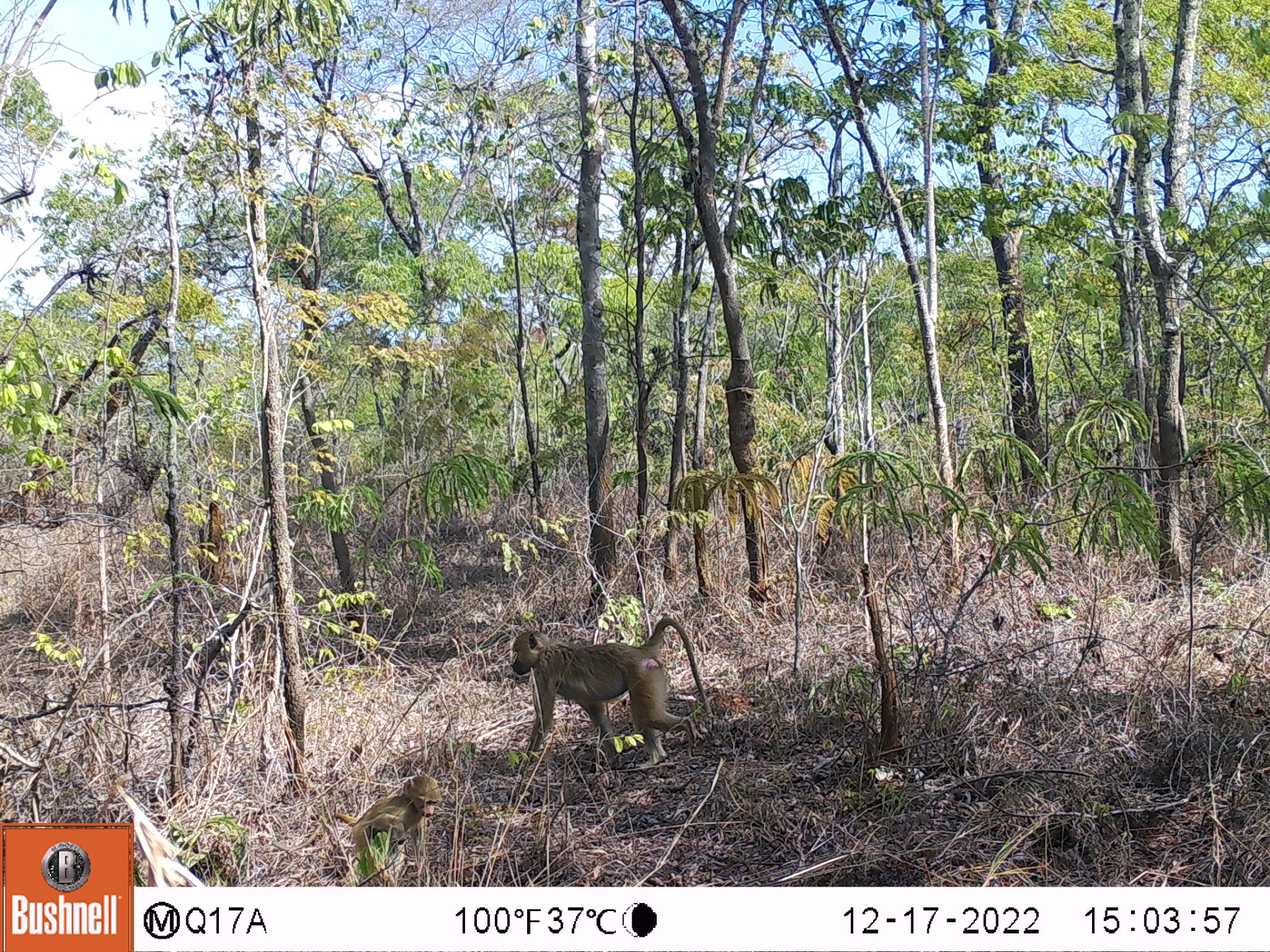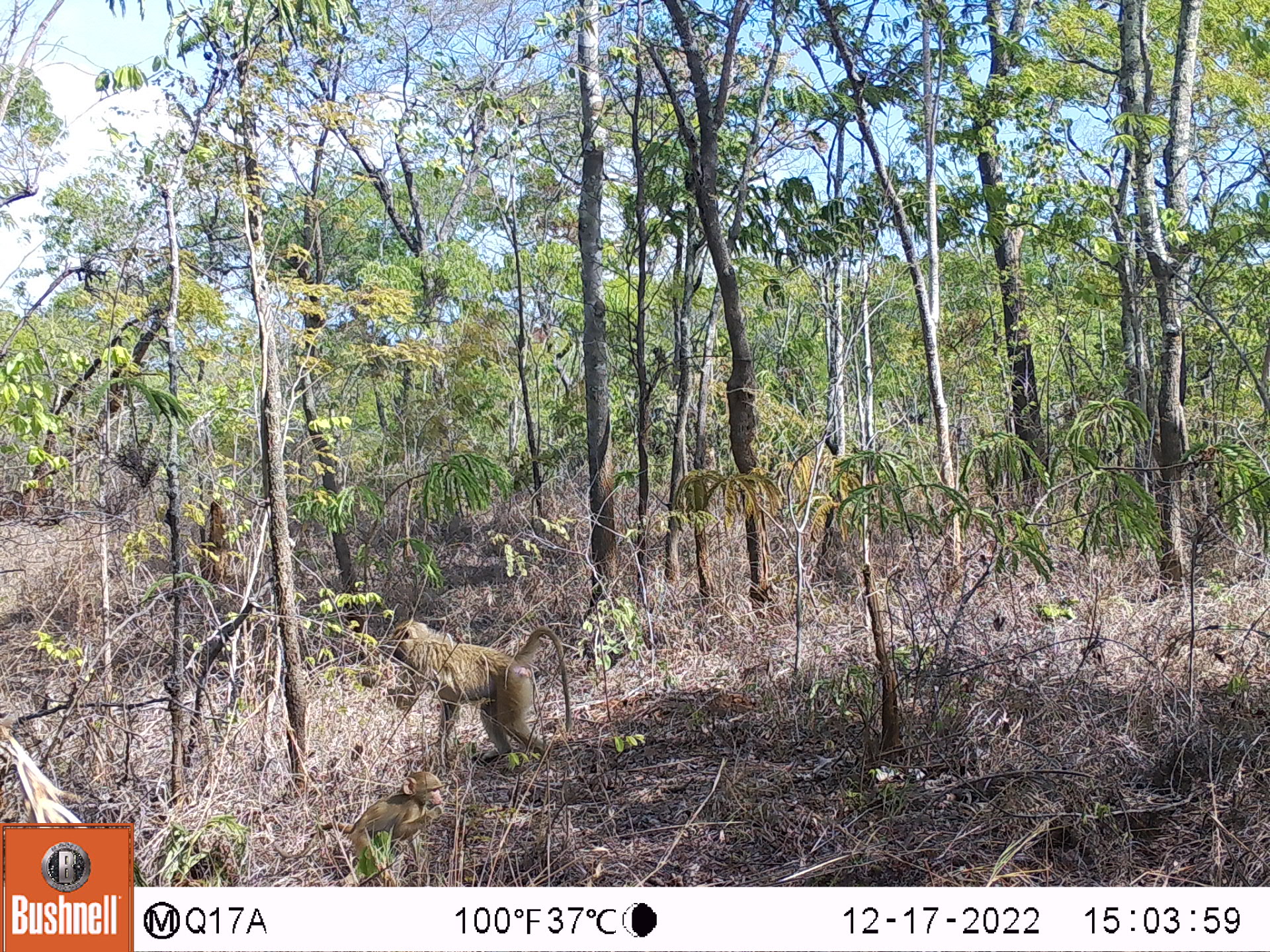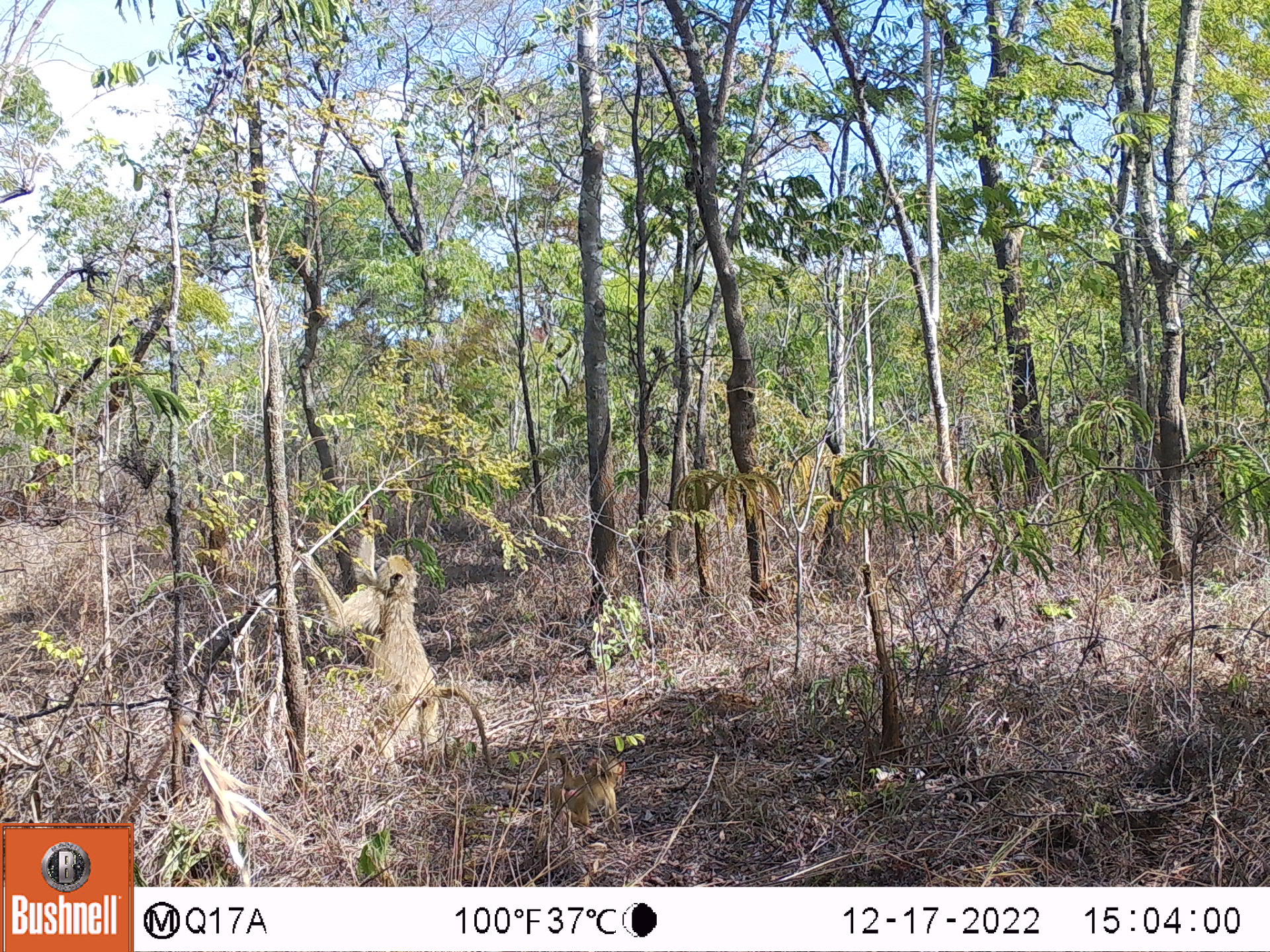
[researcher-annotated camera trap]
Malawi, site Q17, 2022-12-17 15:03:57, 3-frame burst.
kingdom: Animalia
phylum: Chordata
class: Mammalia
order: Primates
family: Cercopithecidae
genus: Papio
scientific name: Papio cynocephalus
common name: yellow baboon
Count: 2.